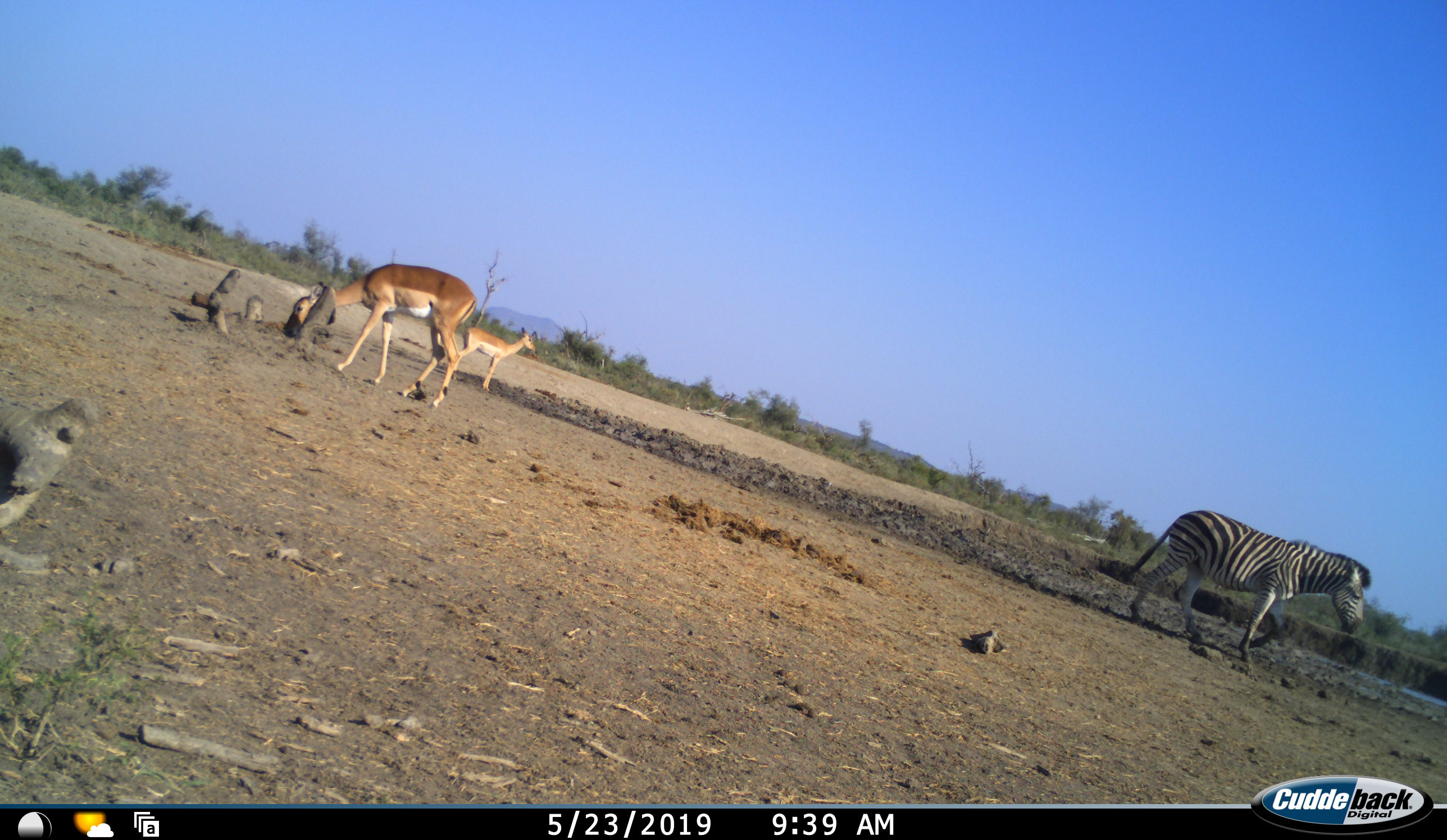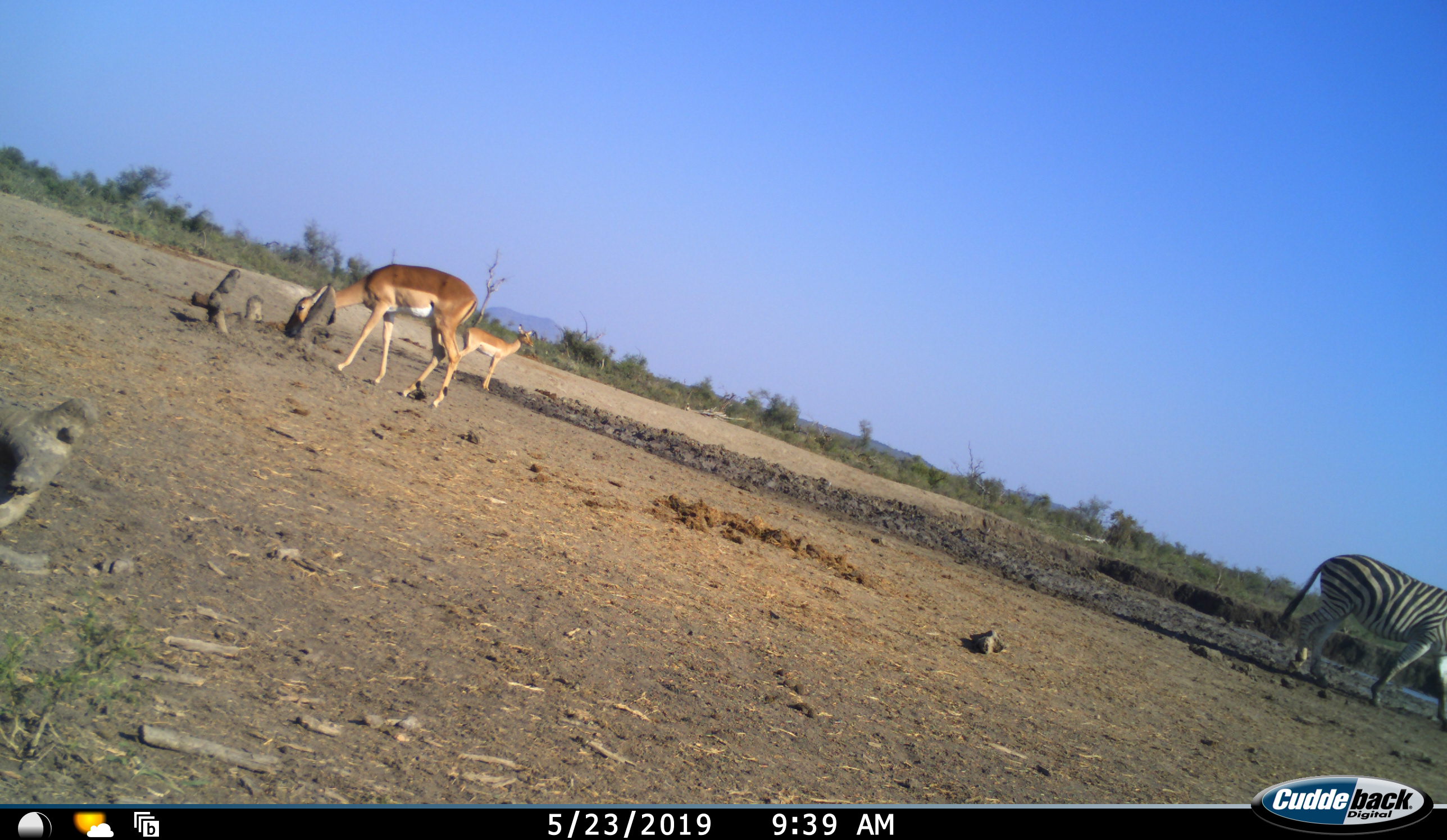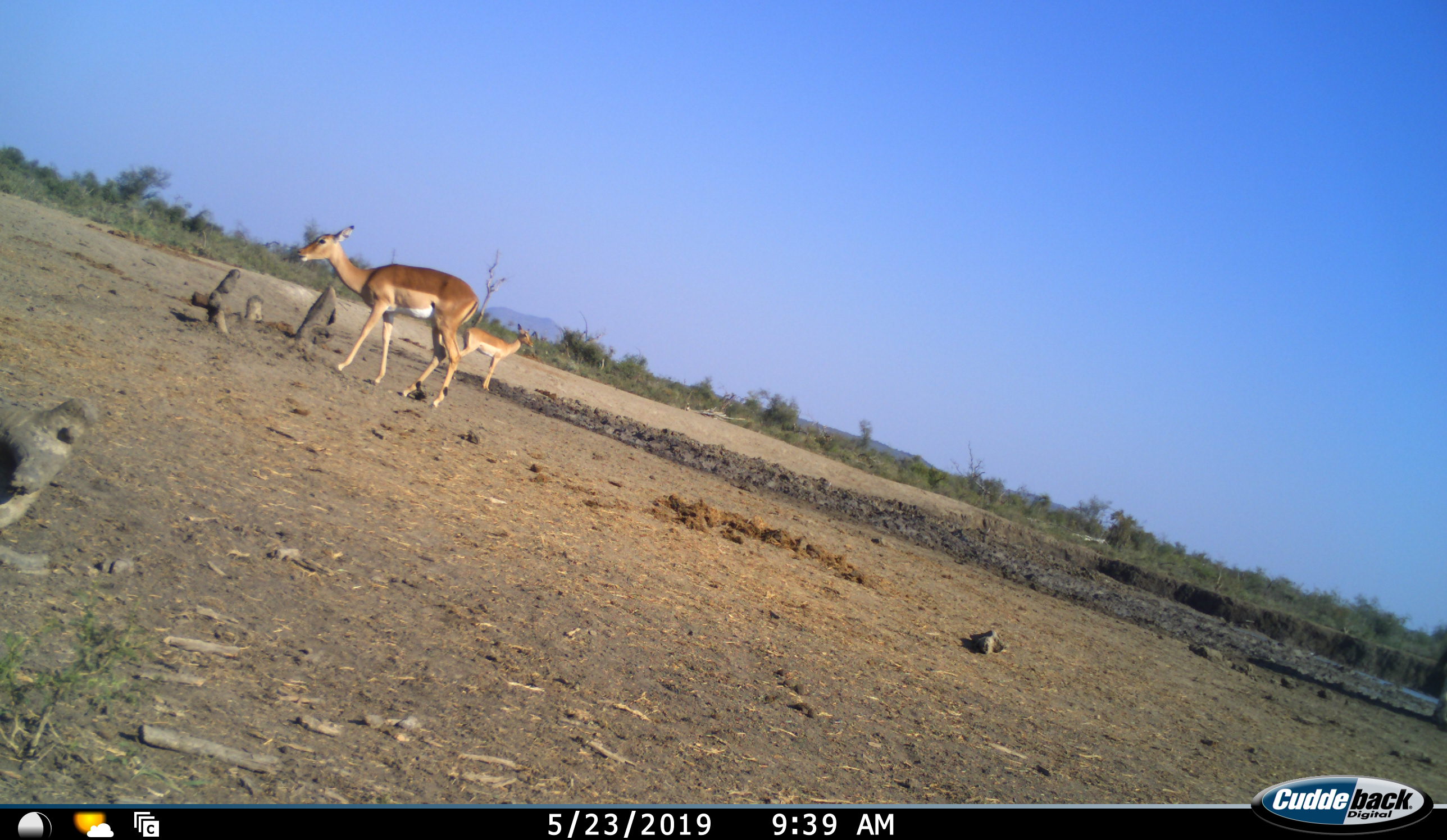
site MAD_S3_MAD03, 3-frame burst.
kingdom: Animalia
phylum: Chordata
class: Mammalia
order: Artiodactyla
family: Bovidae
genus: Aepyceros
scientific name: Aepyceros melampus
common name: impala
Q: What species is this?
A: Impala (Aepyceros melampus).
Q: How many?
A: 2.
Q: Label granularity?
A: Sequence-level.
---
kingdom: Animalia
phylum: Chordata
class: Mammalia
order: Perissodactyla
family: Equidae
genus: Equus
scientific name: Equus quagga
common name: plains zebra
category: zebraplains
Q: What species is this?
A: Zebraplains (plains zebra) (Equus quagga).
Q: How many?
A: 1.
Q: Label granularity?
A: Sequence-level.